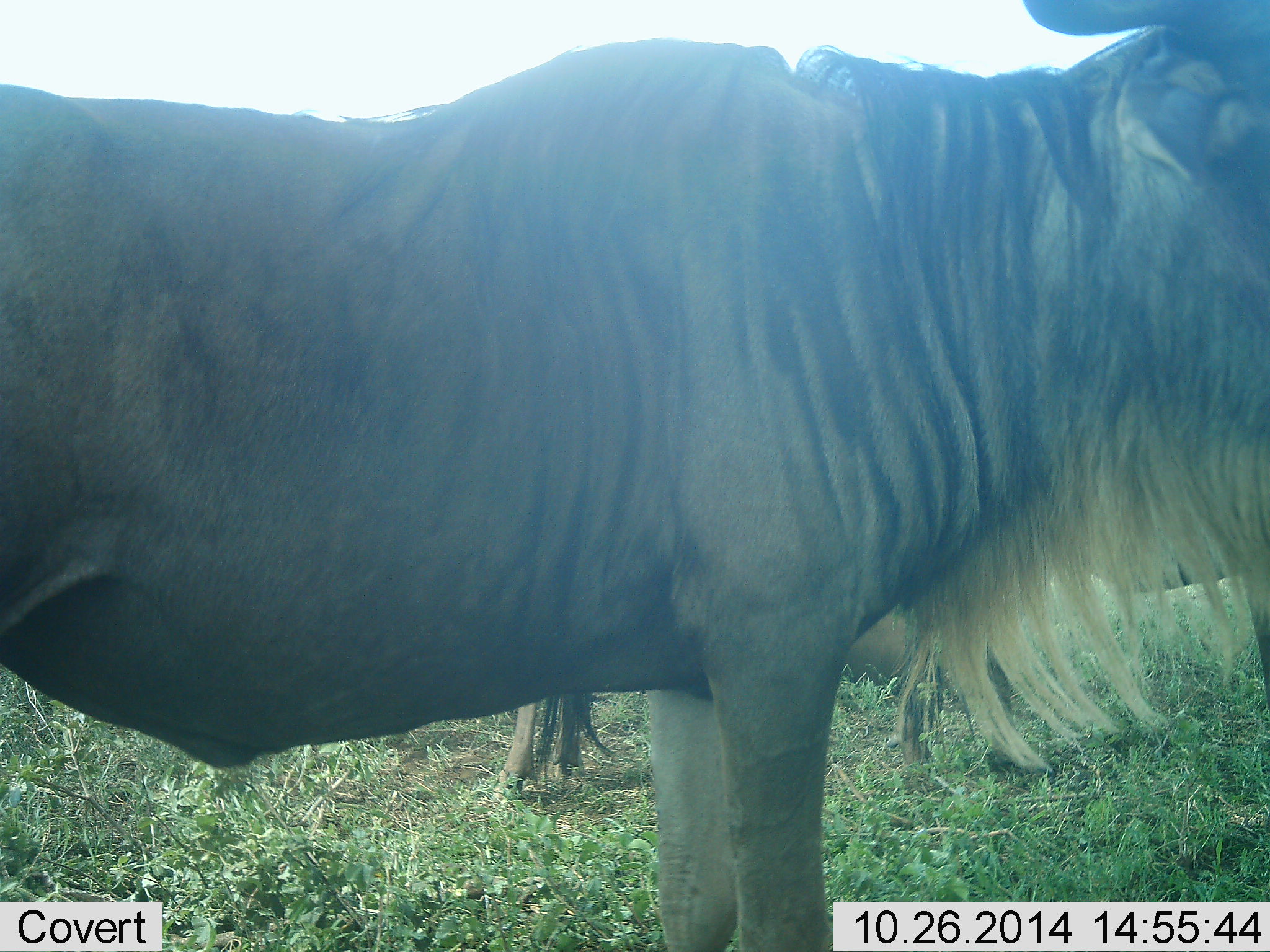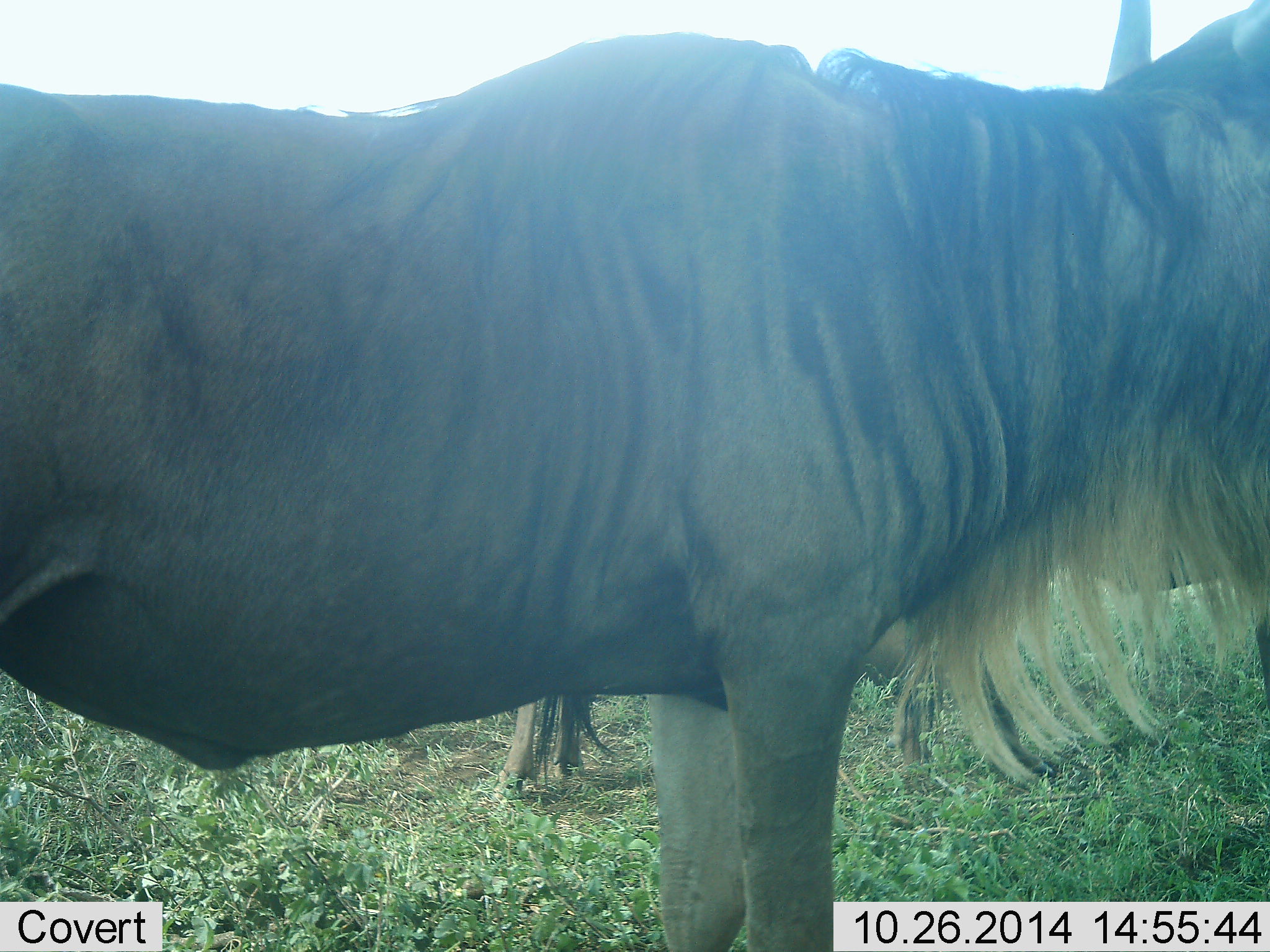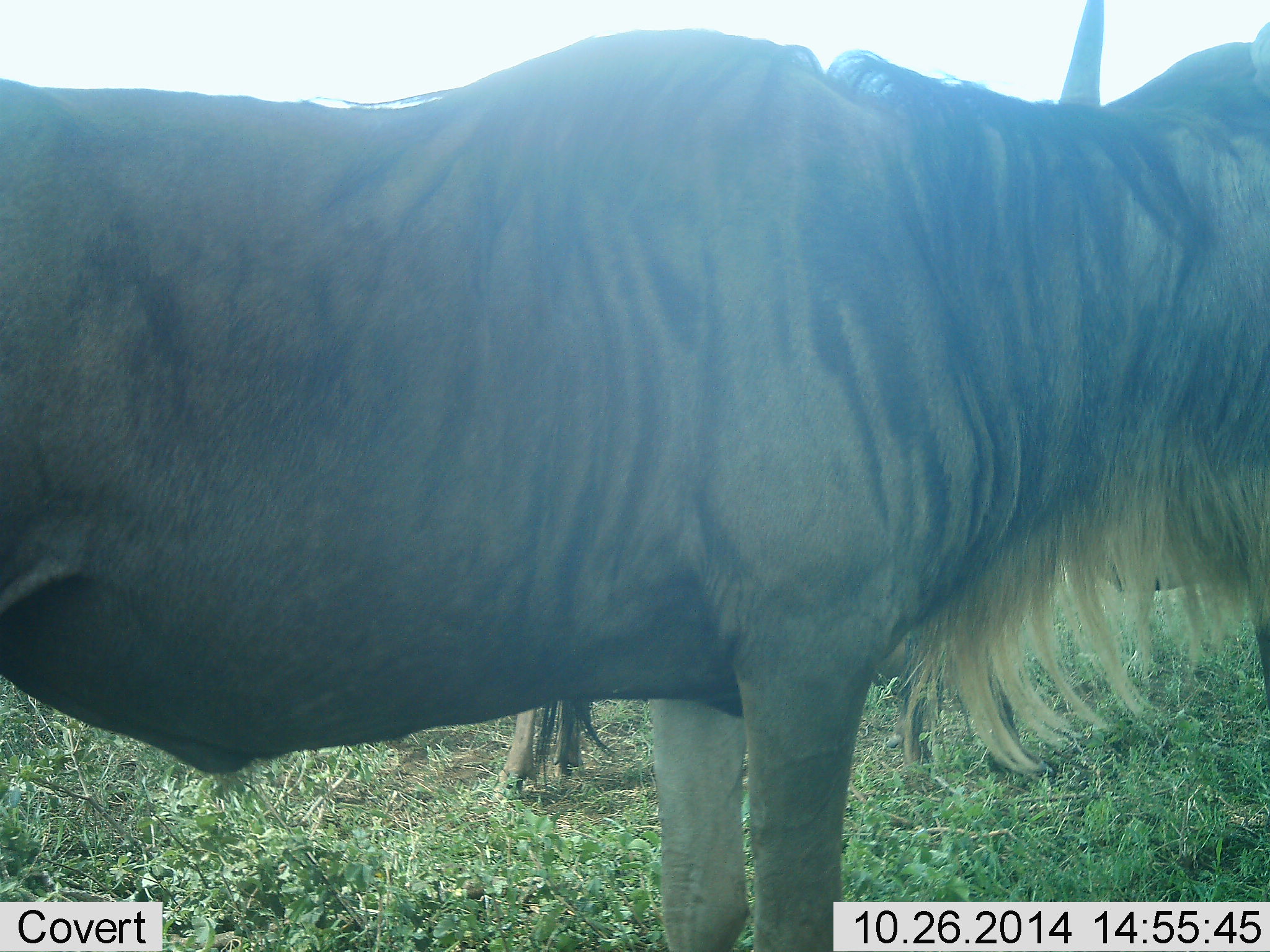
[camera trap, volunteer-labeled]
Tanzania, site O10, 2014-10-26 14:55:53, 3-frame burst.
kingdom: Animalia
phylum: Chordata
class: Mammalia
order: Artiodactyla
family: Bovidae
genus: Connochaetes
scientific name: Connochaetes taurinus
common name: blue wildebeest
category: wildebeest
Wildebeest (blue wildebeest) (Connochaetes taurinus), count 2. Behavior (volunteer vote fractions): standing 80%, resting 10%, moving 20%, interacting 10%. Young present (vote fraction): 0%. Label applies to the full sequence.